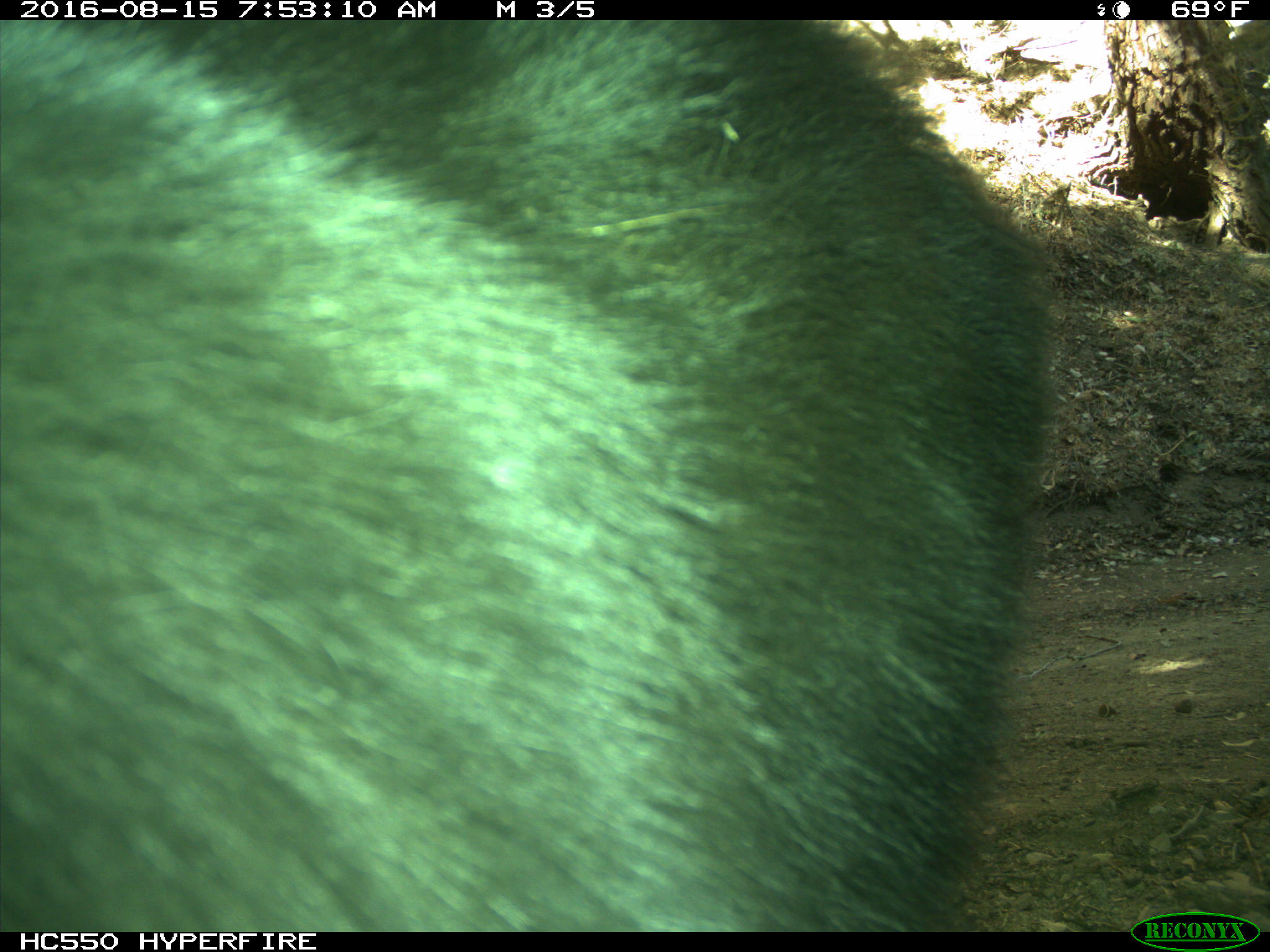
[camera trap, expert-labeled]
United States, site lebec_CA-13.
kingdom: Animalia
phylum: Chordata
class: Mammalia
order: Carnivora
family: Ursidae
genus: Ursus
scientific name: Ursus americanus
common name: american black bear